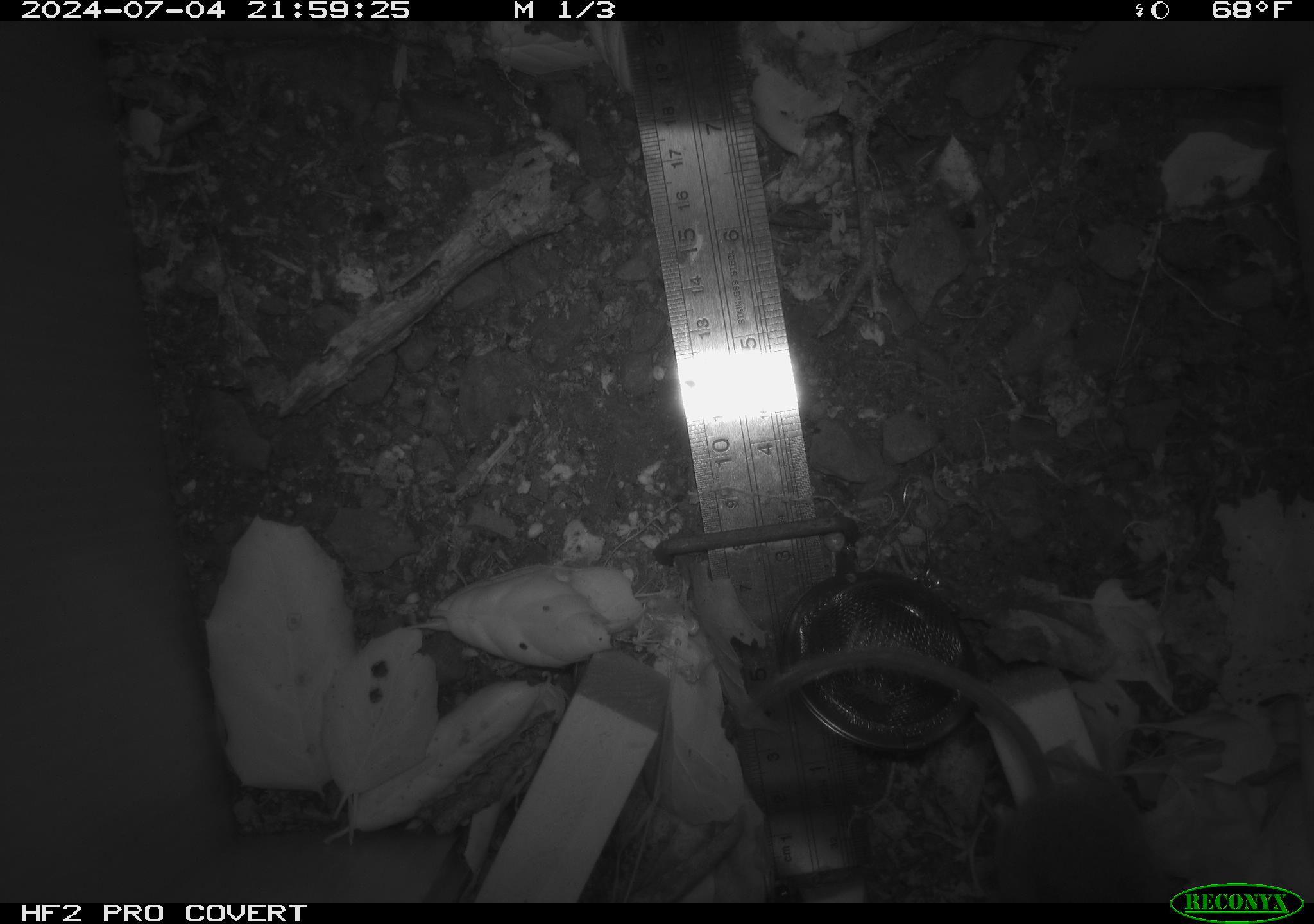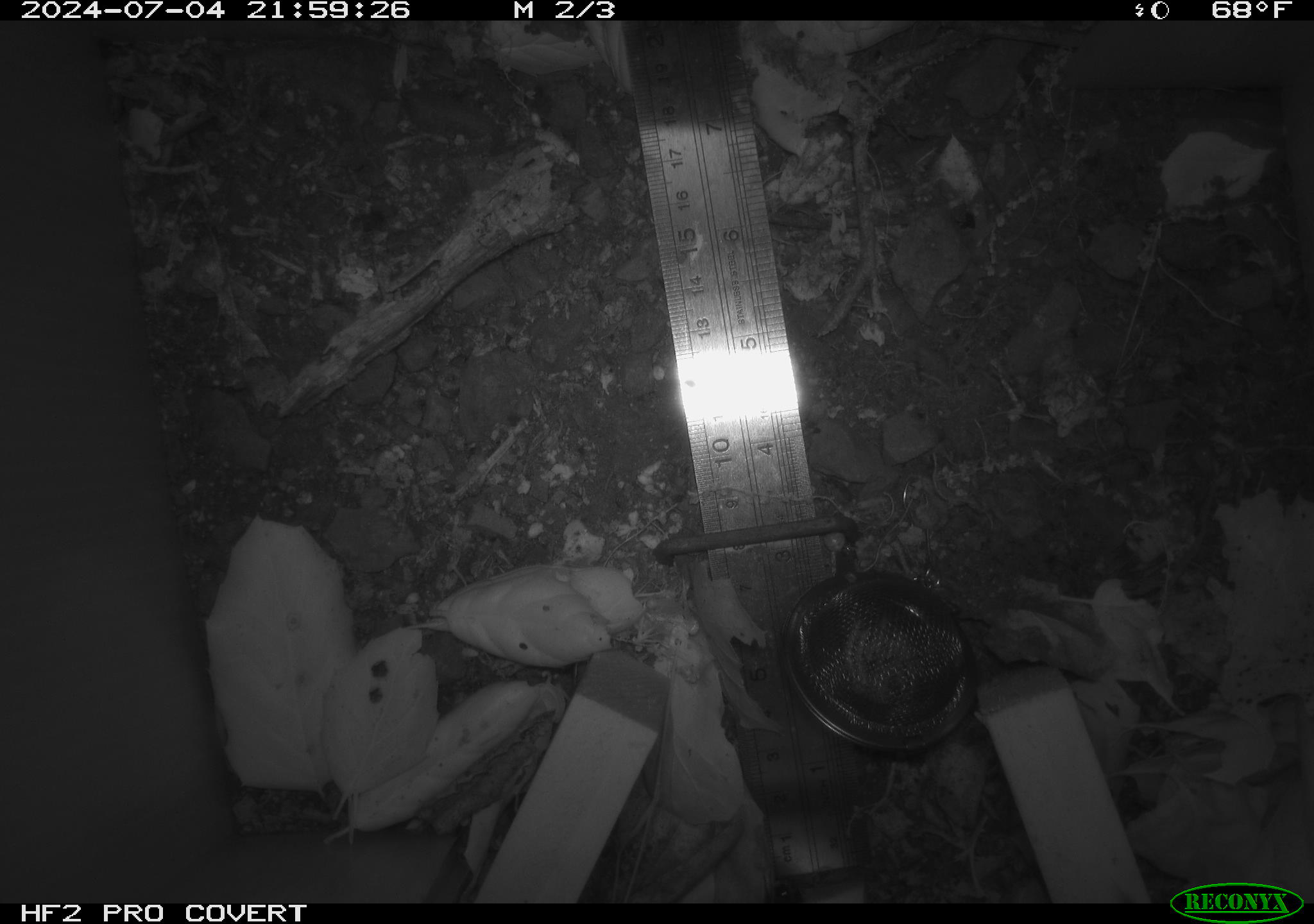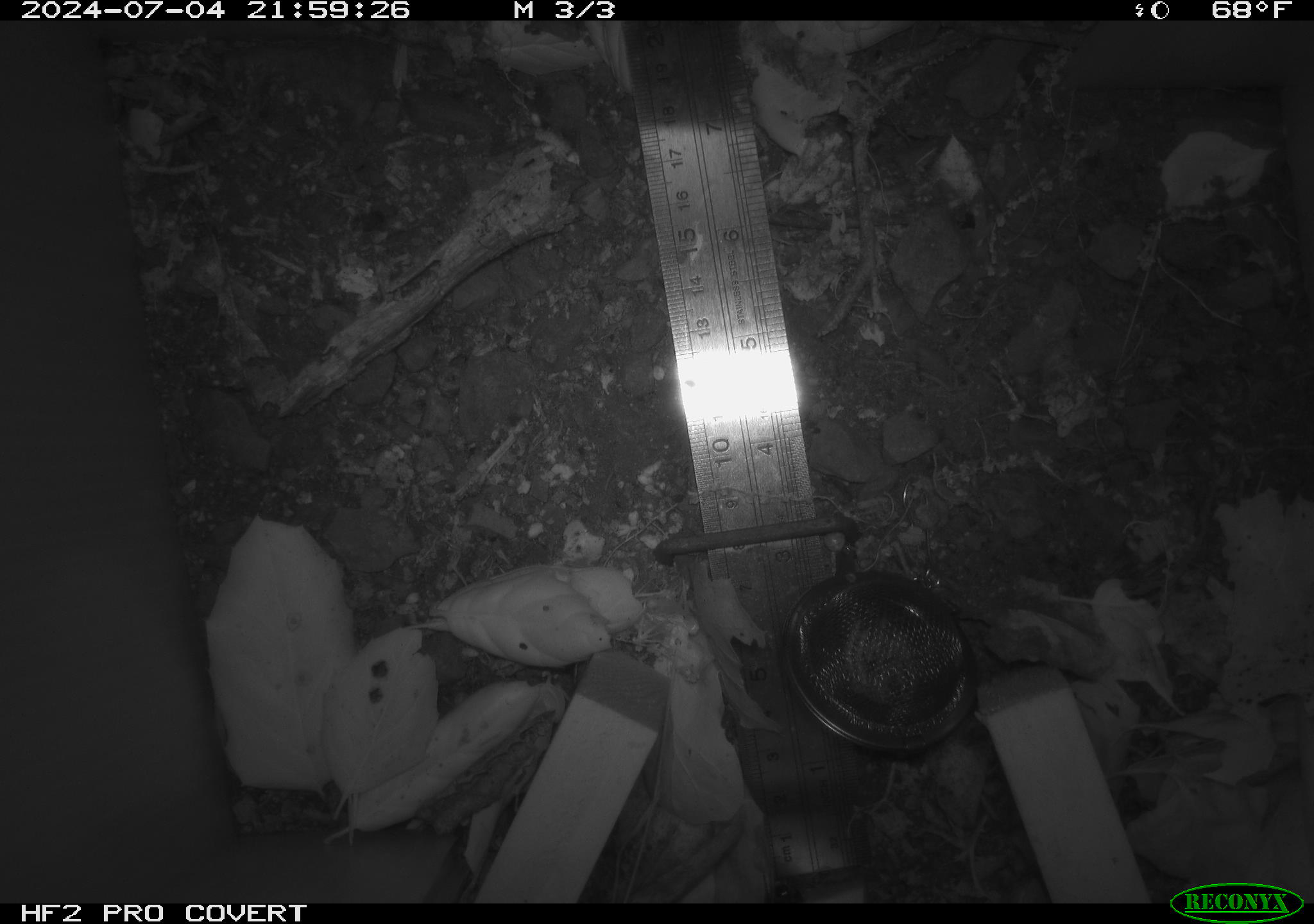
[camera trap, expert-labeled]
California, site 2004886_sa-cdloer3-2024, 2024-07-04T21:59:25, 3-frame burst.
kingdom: Animalia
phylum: Chordata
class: Mammalia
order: Rodentia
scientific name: Rodentia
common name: rodent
Rodent (Rodentia).